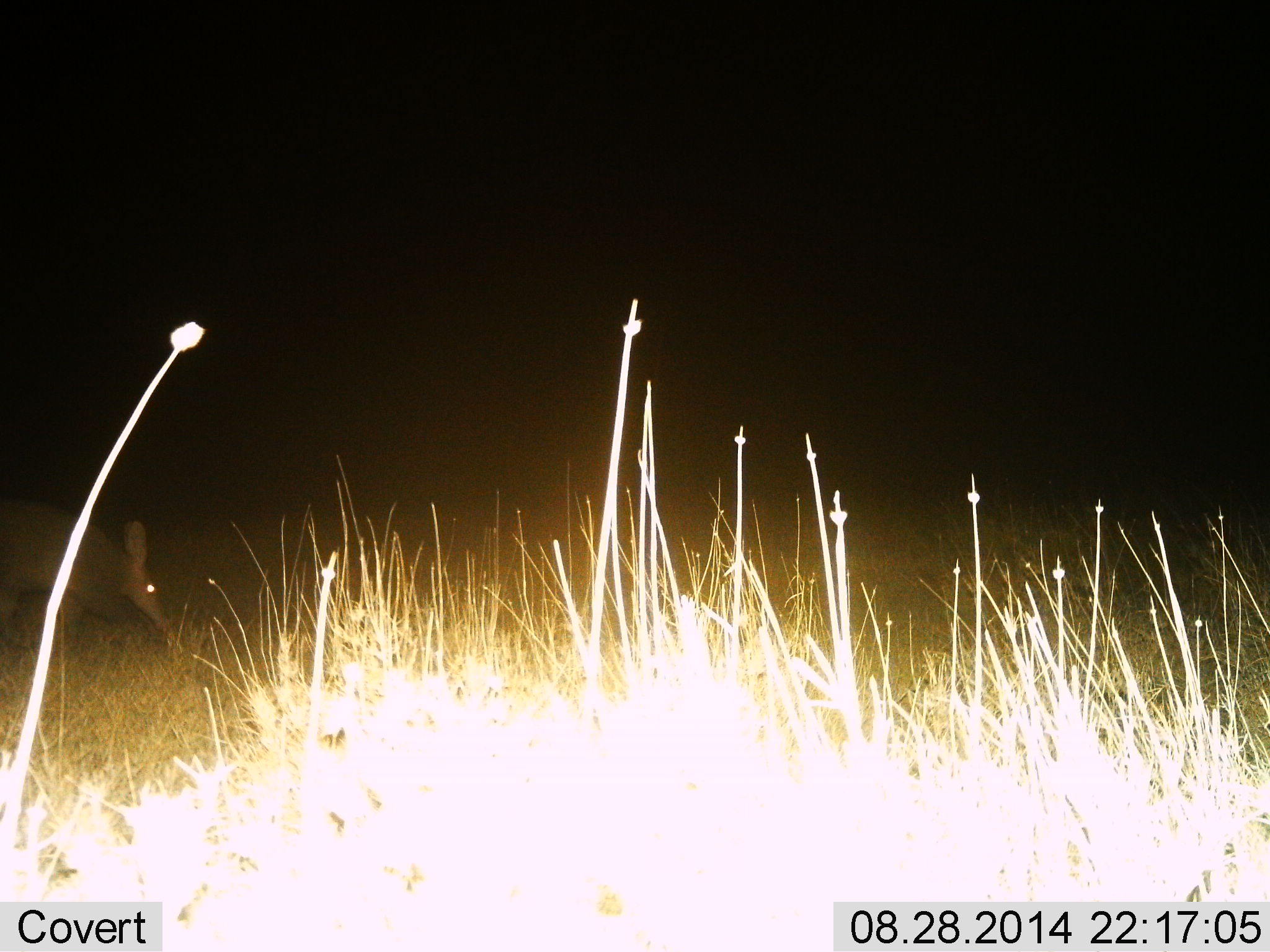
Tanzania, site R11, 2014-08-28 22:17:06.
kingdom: Animalia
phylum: Chordata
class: Mammalia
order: Tubulidentata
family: Orycteropodidae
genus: Orycteropus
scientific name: Orycteropus afer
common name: aardvark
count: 1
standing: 30%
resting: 0%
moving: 60%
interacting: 0%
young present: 0%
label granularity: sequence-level